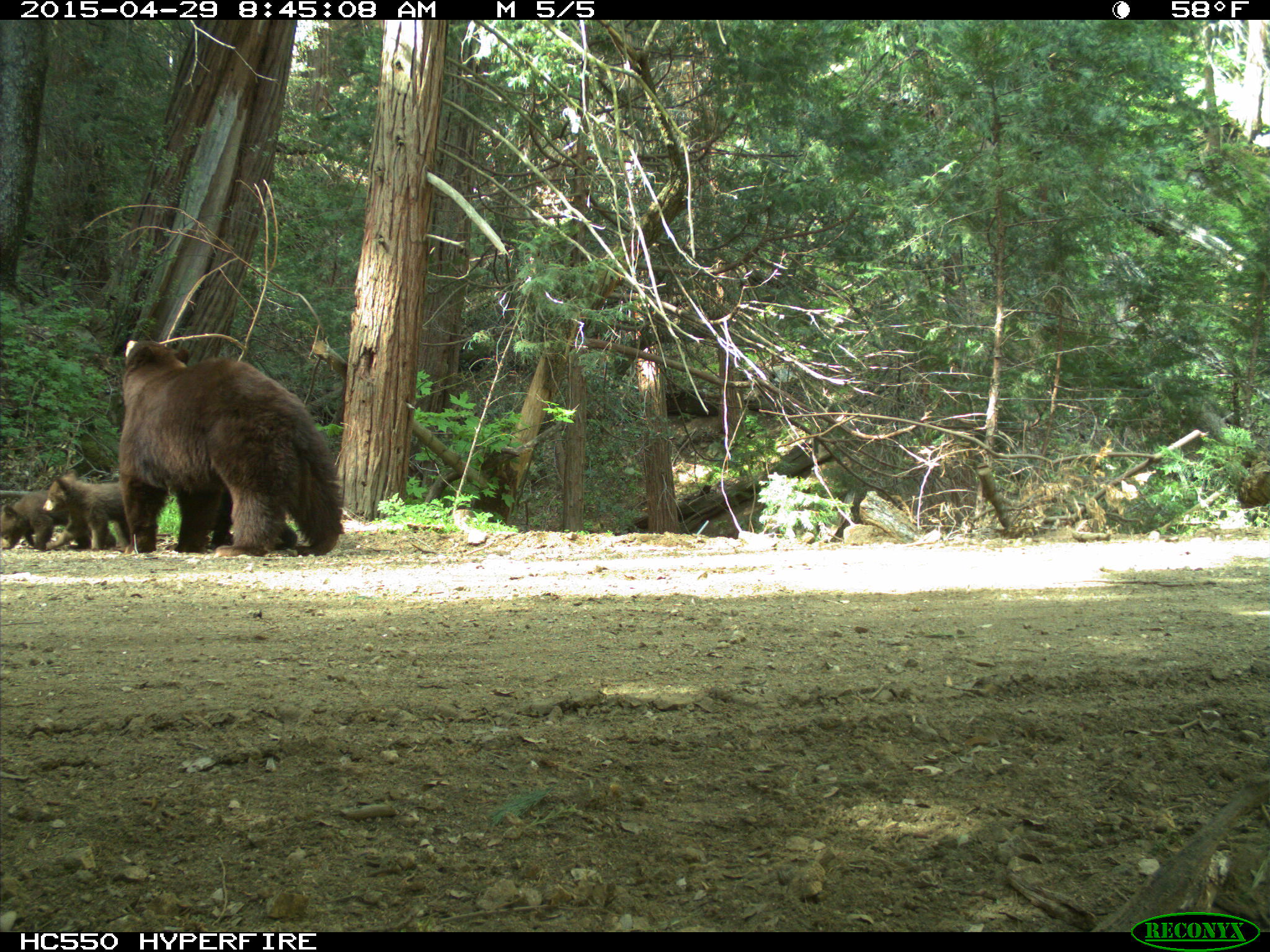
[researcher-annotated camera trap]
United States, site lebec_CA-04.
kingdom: Animalia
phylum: Chordata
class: Mammalia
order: Carnivora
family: Ursidae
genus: Ursus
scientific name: Ursus americanus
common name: american black bear